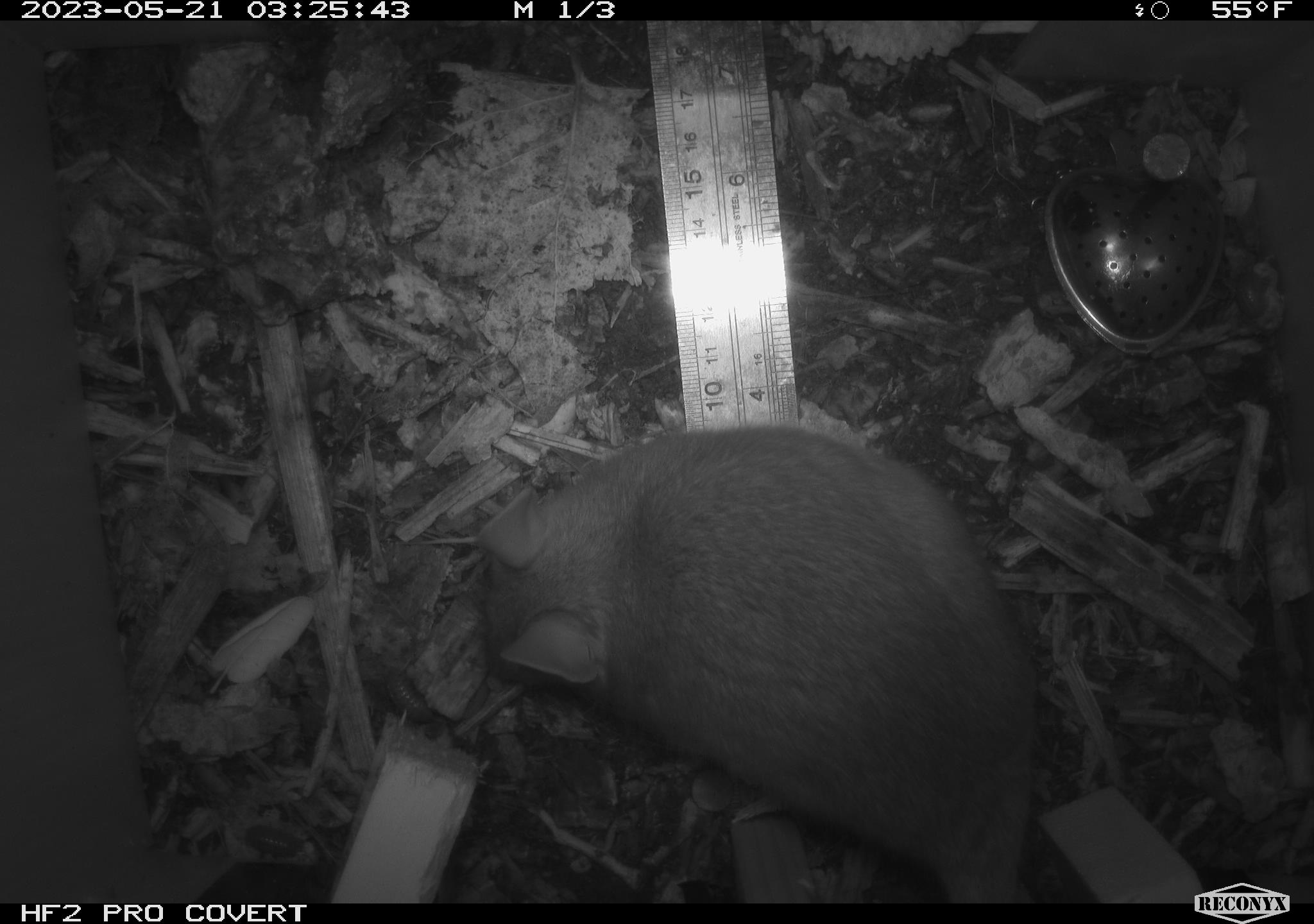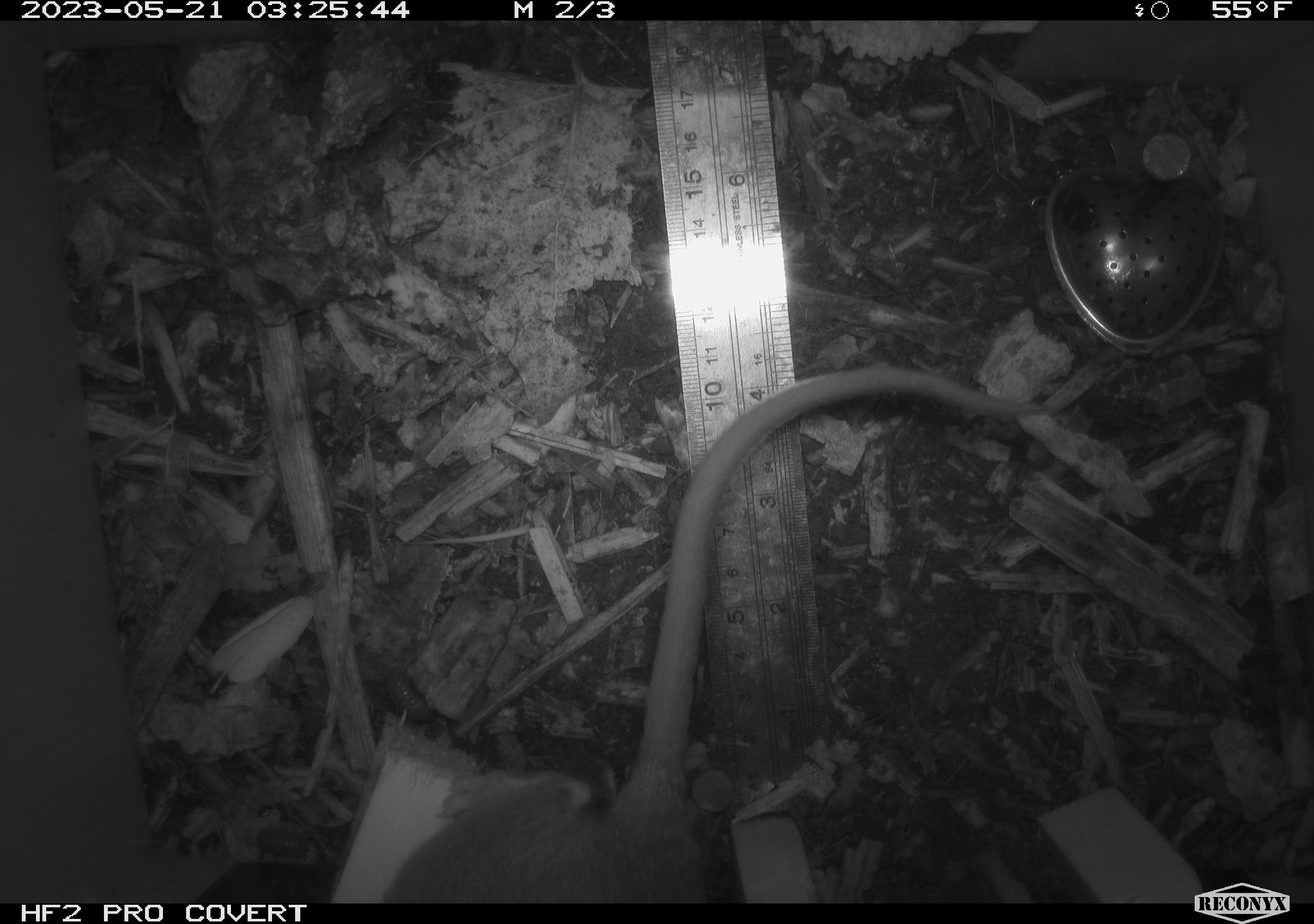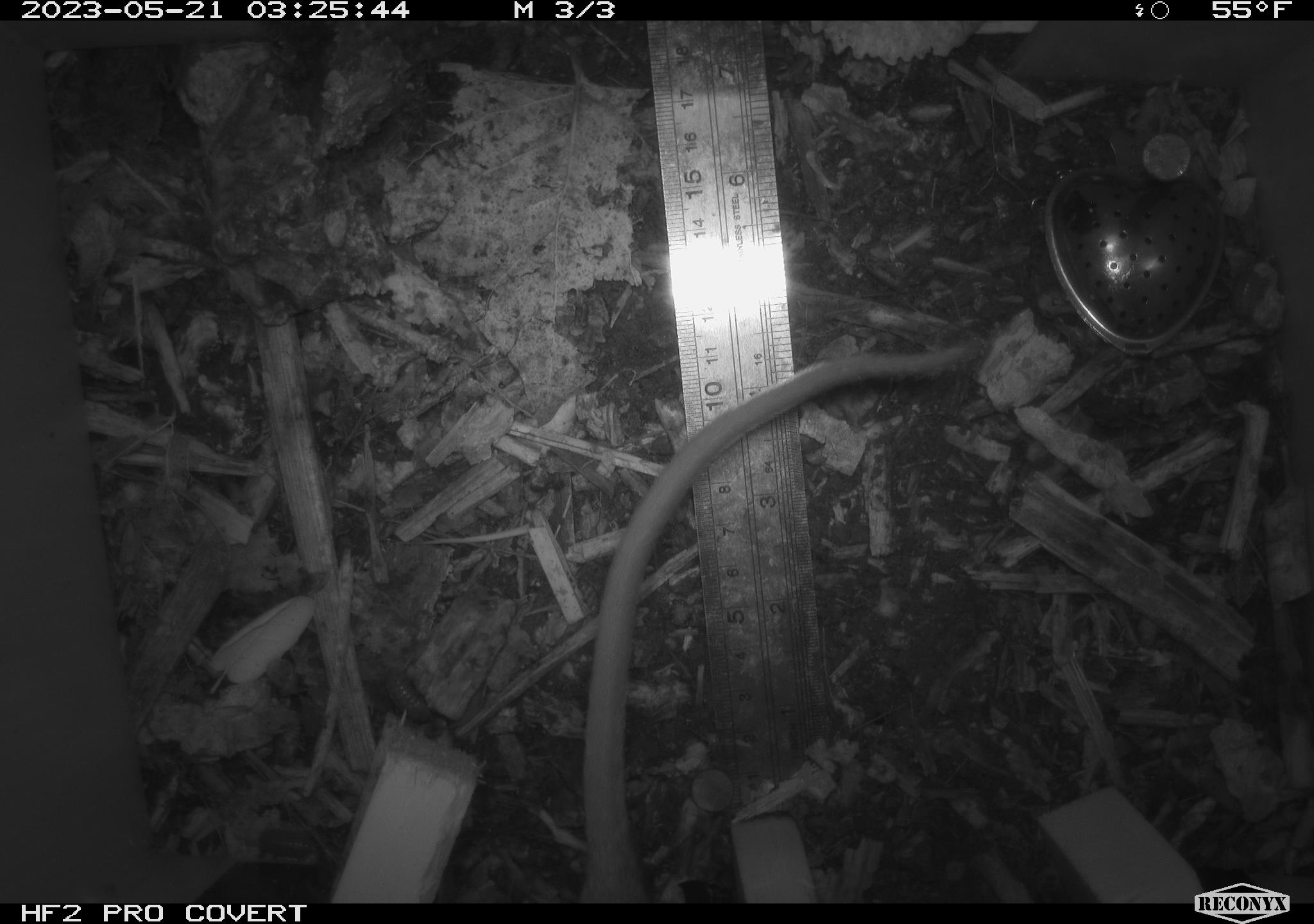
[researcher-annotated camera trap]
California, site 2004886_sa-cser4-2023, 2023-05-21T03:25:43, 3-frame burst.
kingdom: Animalia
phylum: Chordata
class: Mammalia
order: Rodentia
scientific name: Rodentia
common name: woodrat or rat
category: woodrat or rat species